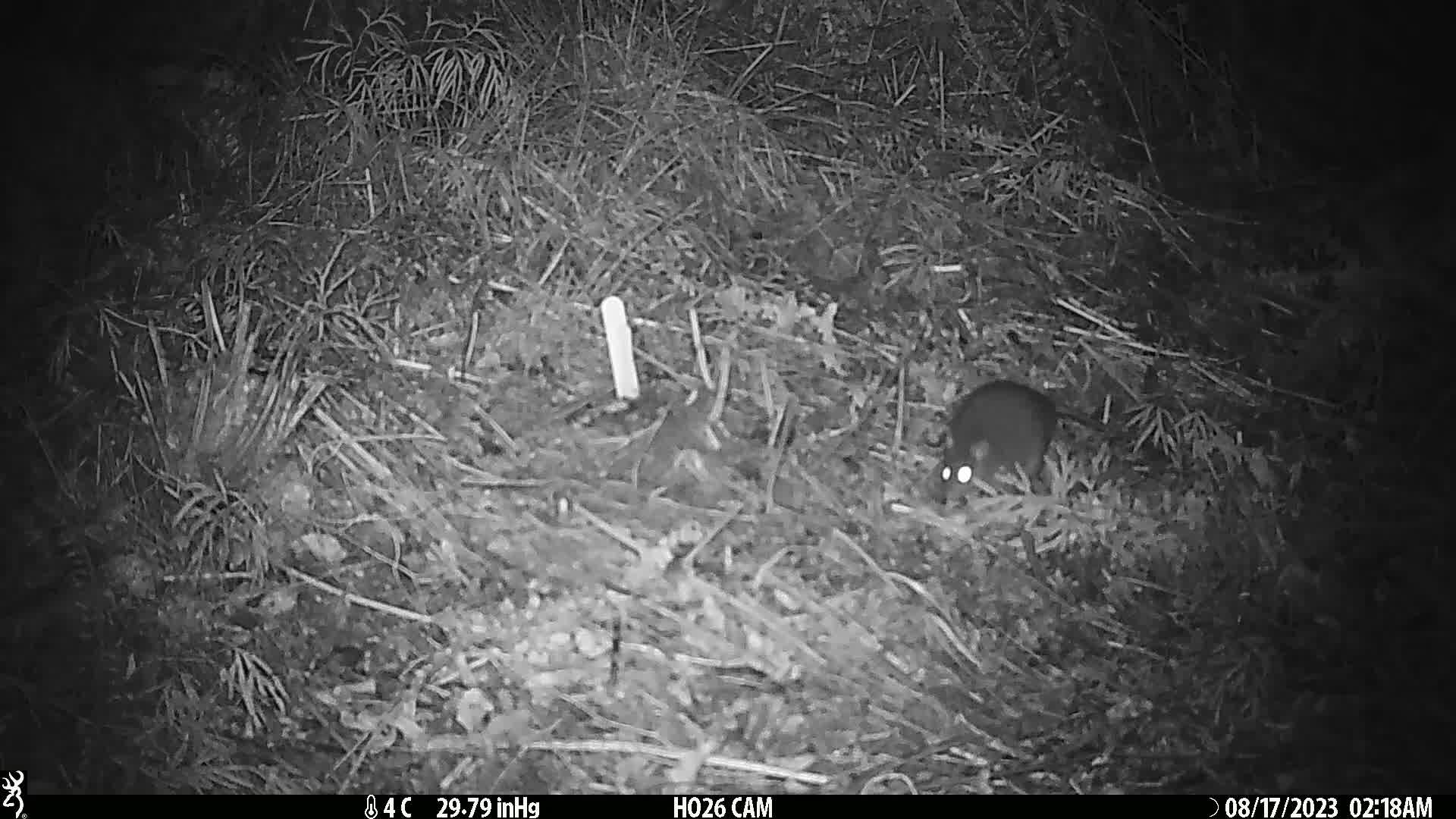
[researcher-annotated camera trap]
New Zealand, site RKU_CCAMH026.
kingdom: Animalia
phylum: Chordata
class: Mammalia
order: Rodentia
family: Muridae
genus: Rattus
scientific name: Rattus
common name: rat